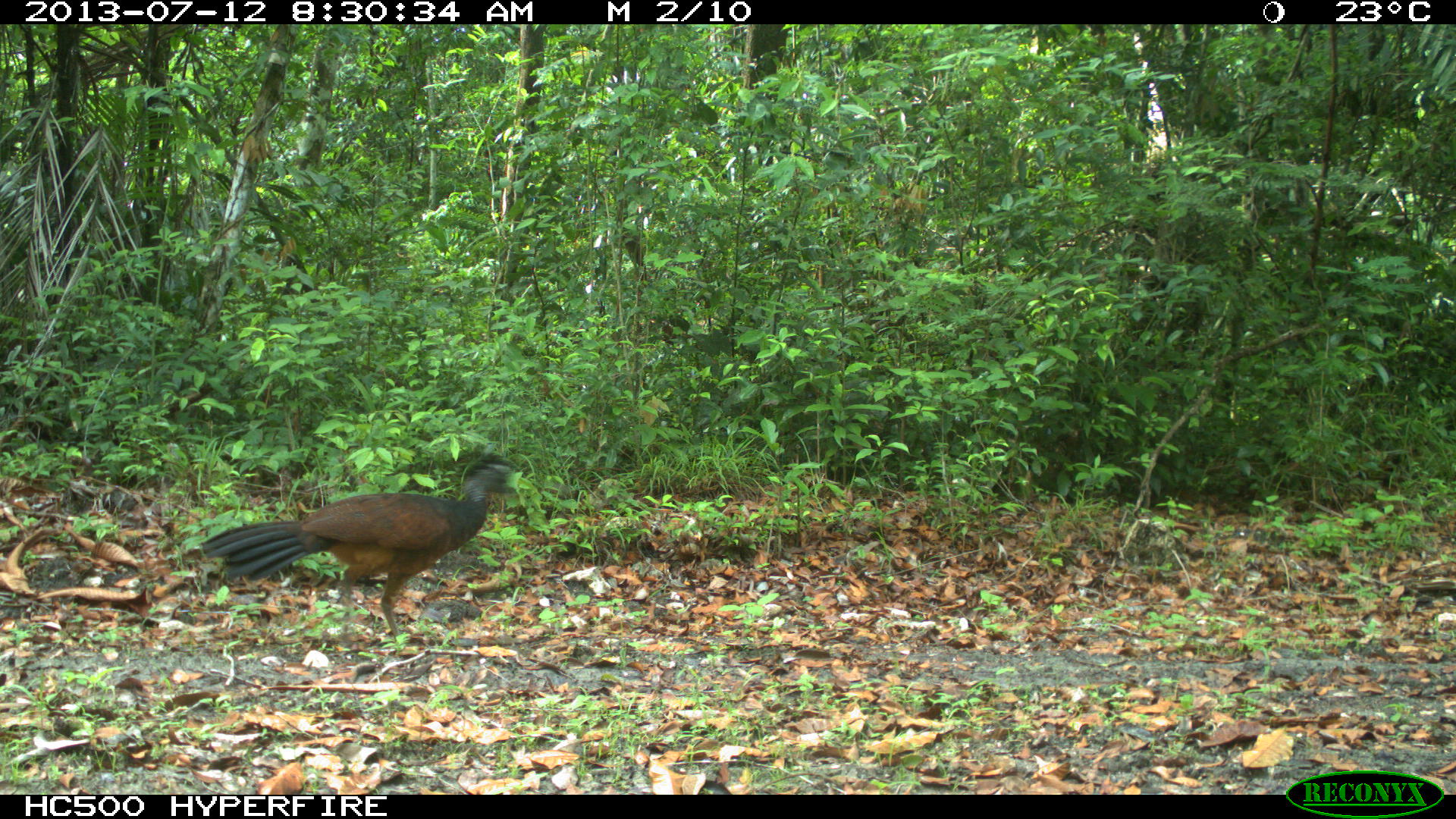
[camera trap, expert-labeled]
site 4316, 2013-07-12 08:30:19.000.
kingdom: Animalia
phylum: Chordata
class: Aves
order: Galliformes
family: Cracidae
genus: Crax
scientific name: Crax rubra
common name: great curassow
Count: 2.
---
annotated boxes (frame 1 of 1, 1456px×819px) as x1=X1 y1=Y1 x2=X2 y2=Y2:
crax rubra: x1=200 y1=450 x2=521 y2=656